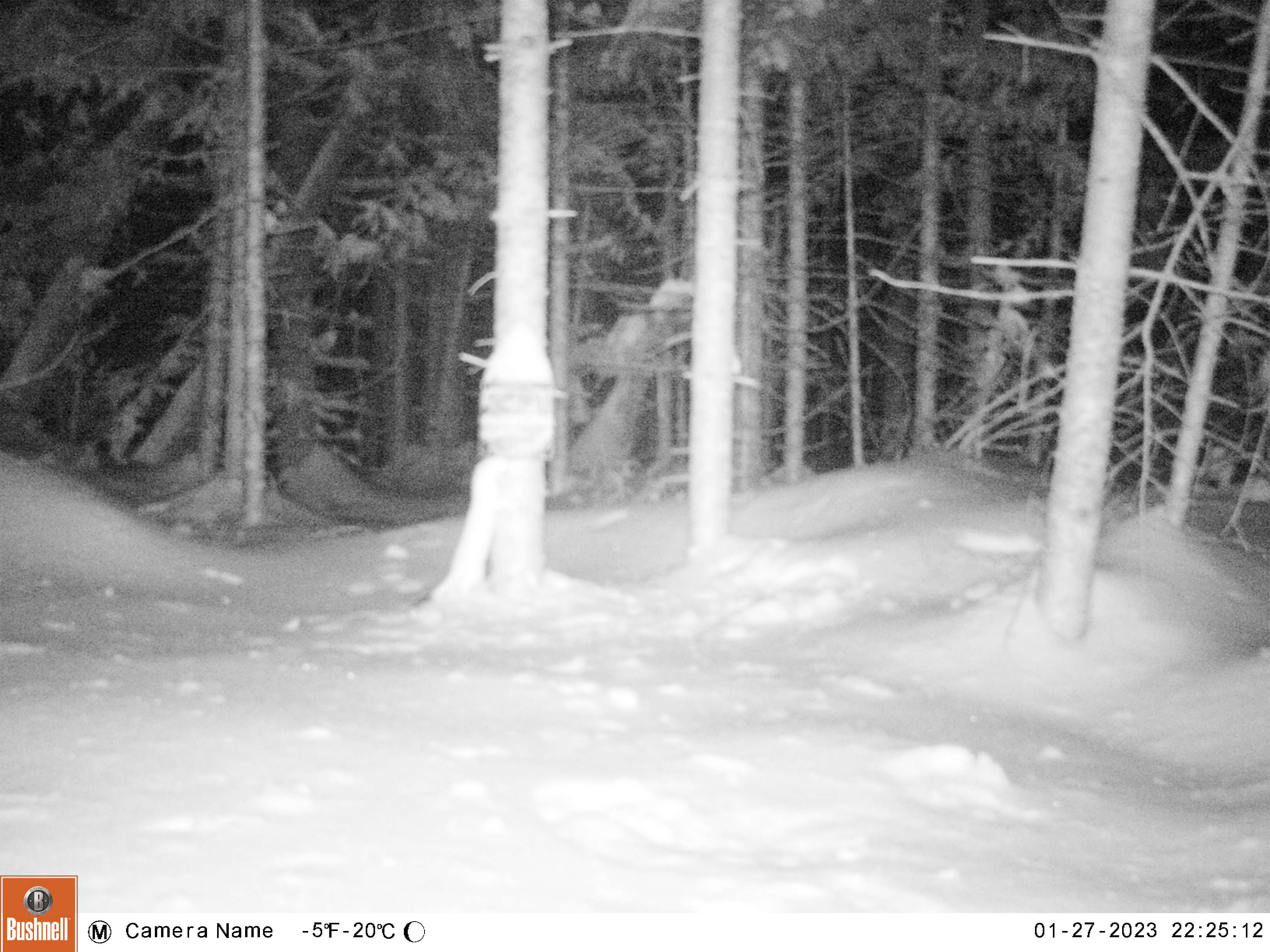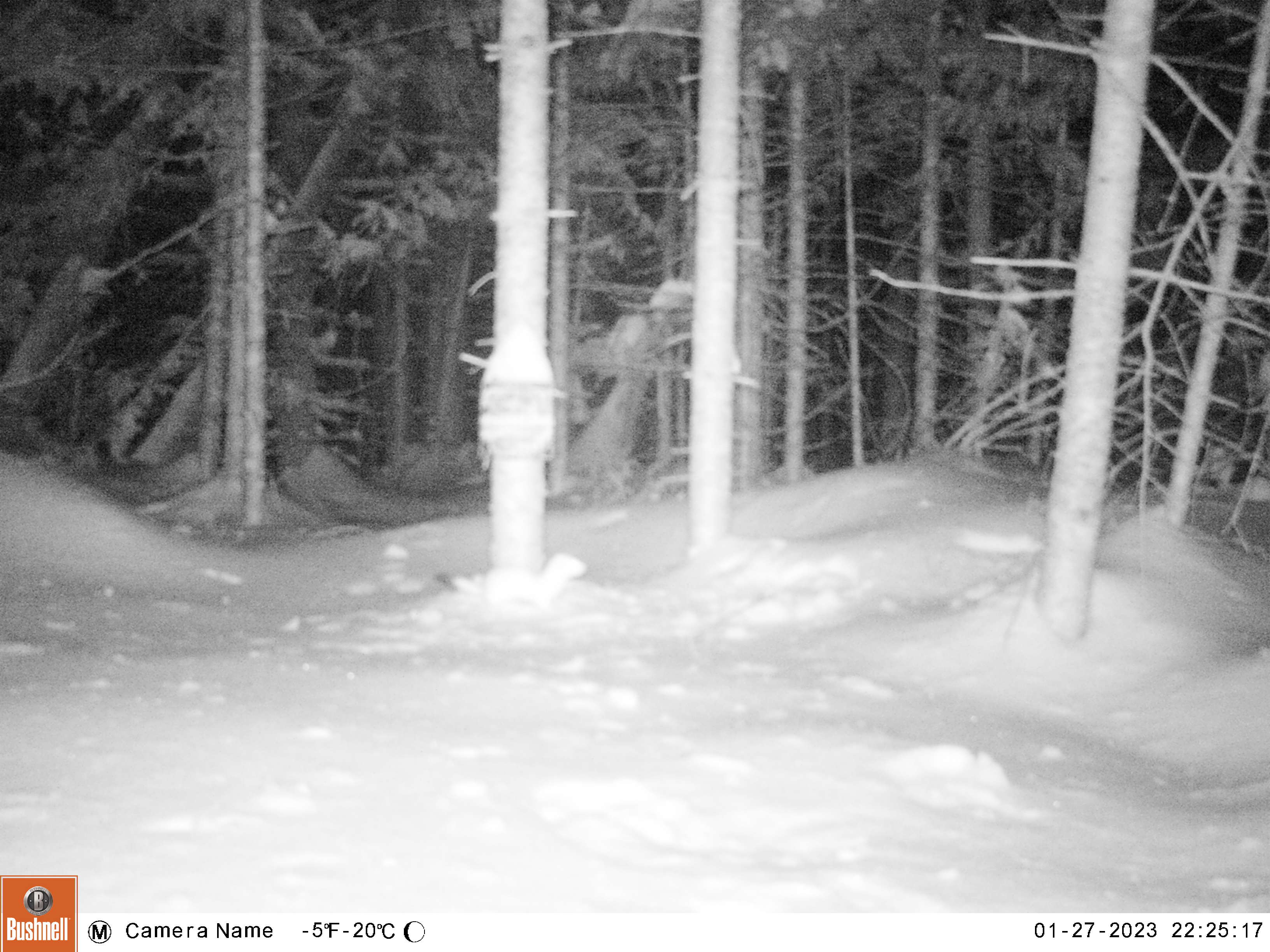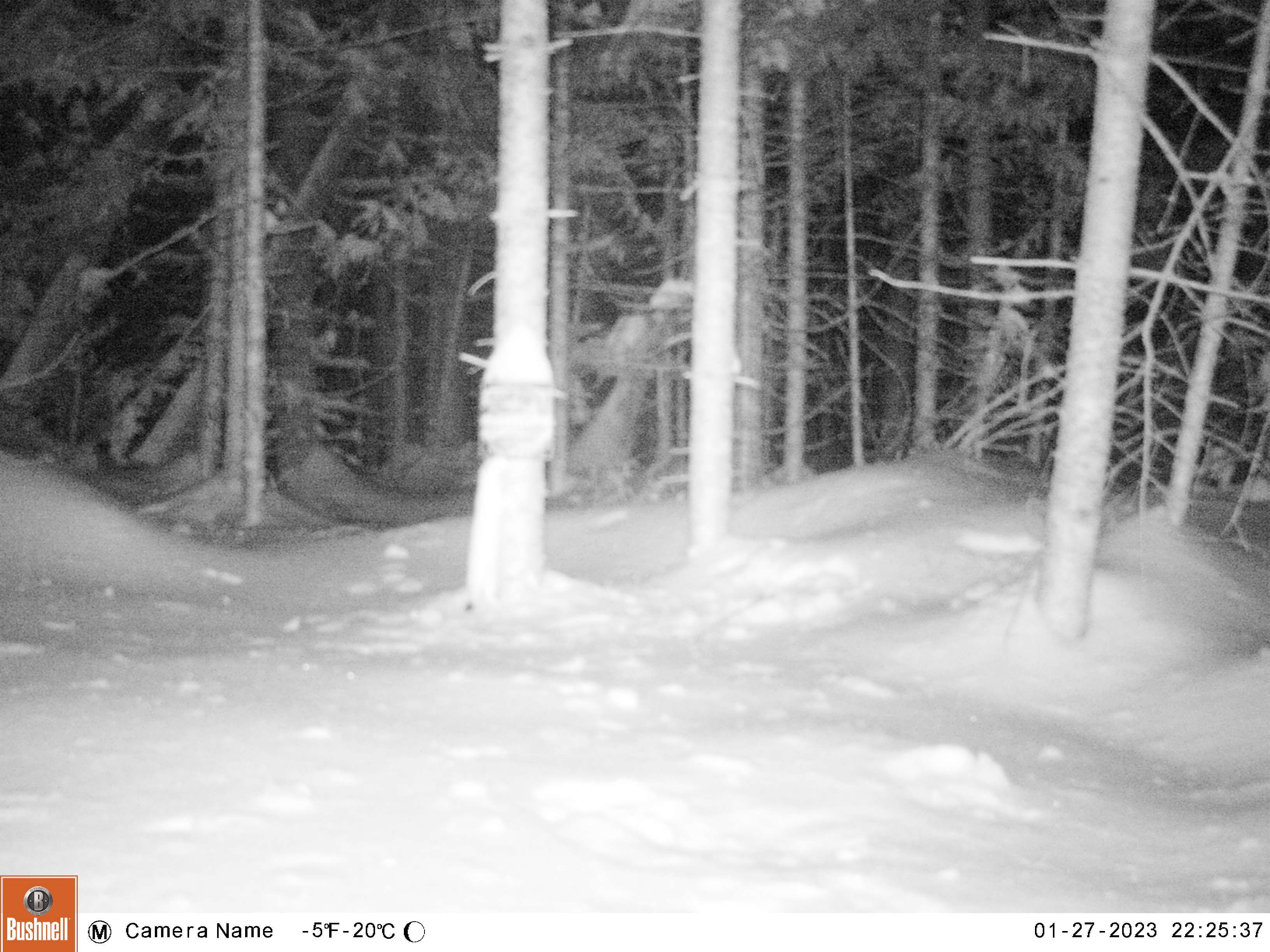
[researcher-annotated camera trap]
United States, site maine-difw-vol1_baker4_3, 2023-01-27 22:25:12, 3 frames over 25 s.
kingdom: Animalia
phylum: Chordata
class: Mammalia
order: Carnivora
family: Mustelidae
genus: Mustela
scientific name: Mustela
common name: weasel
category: weasel sp.